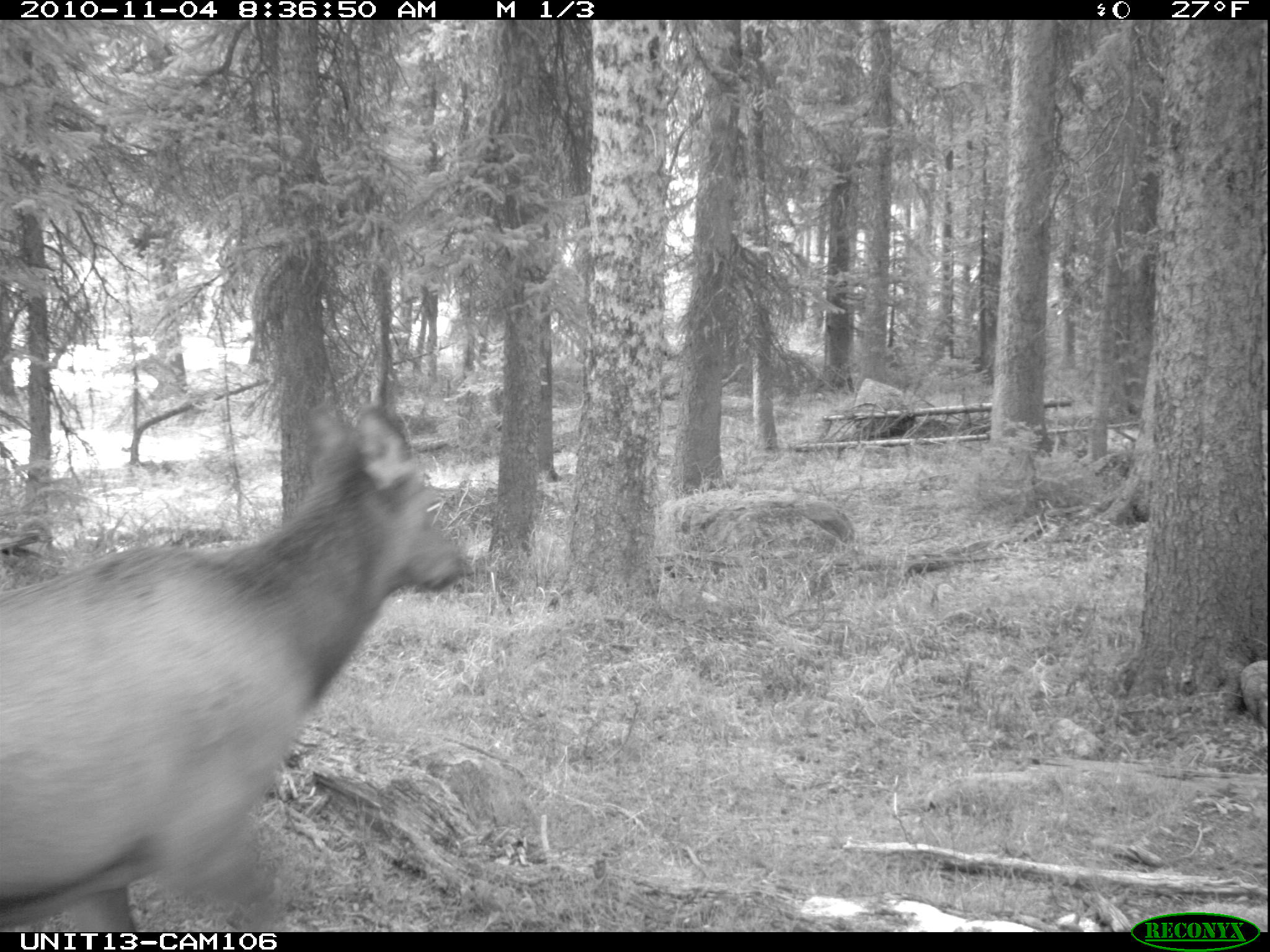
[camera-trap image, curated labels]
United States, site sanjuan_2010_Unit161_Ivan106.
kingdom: Animalia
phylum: Chordata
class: Mammalia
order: Artiodactyla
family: Cervidae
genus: Cervus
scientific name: Cervus elaphus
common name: red deer